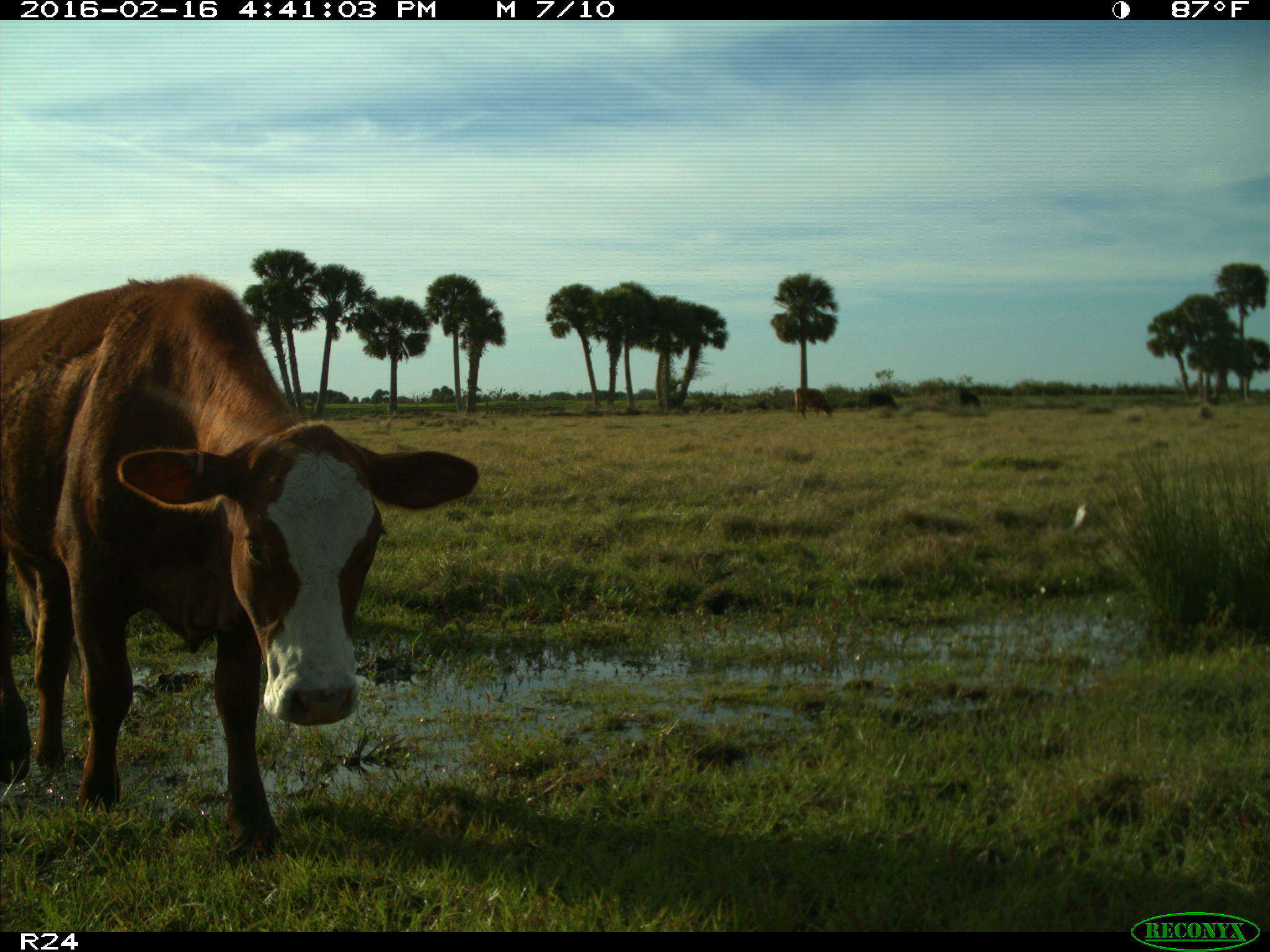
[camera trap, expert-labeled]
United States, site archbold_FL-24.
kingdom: Animalia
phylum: Chordata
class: Mammalia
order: Artiodactyla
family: Bovidae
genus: Bos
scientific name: Bos taurus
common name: domestic cow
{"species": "Bos taurus (domestic cow)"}